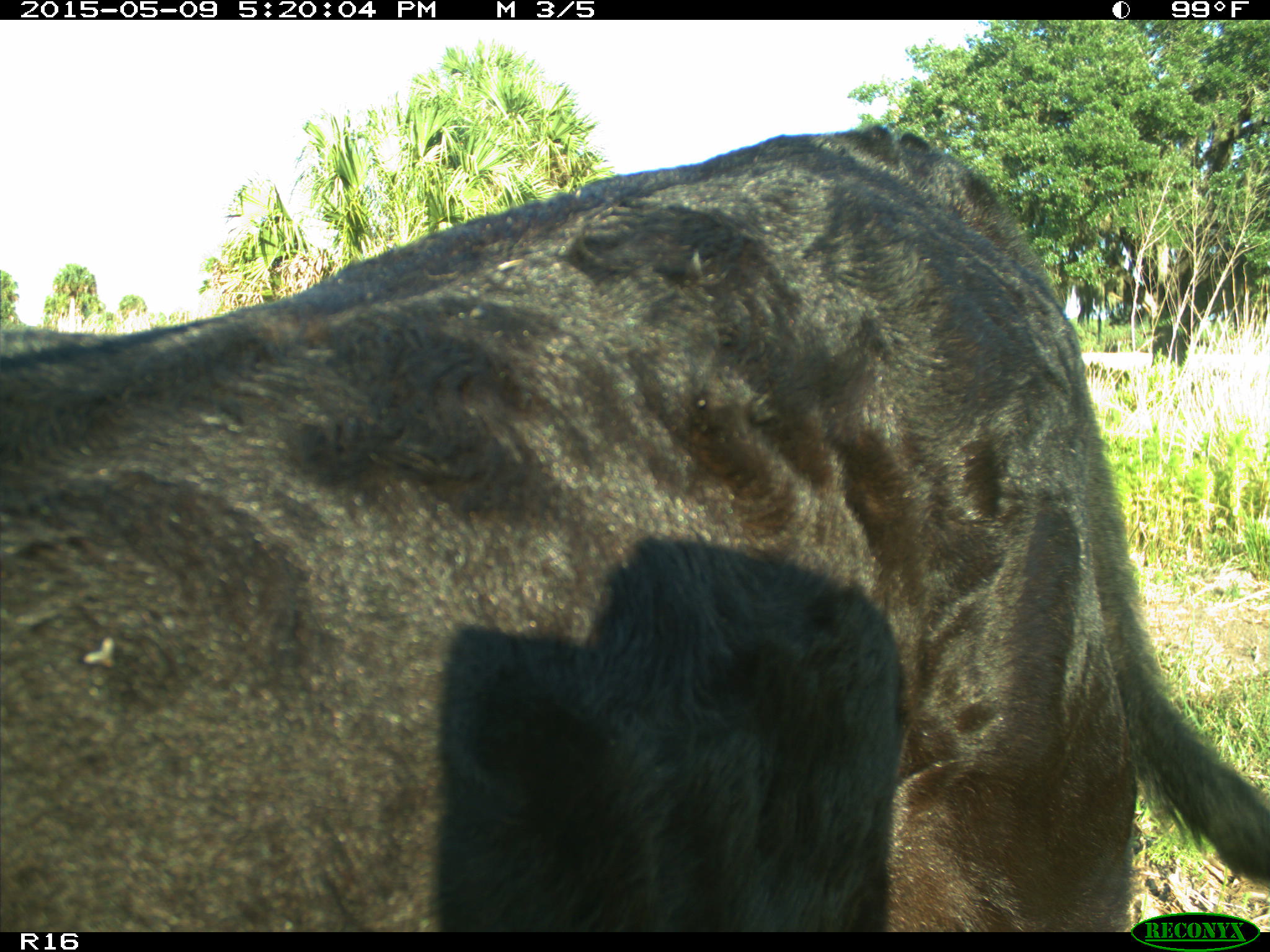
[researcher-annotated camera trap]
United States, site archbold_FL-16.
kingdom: Animalia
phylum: Chordata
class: Mammalia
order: Artiodactyla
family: Bovidae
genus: Bos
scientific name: Bos taurus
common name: domestic cow